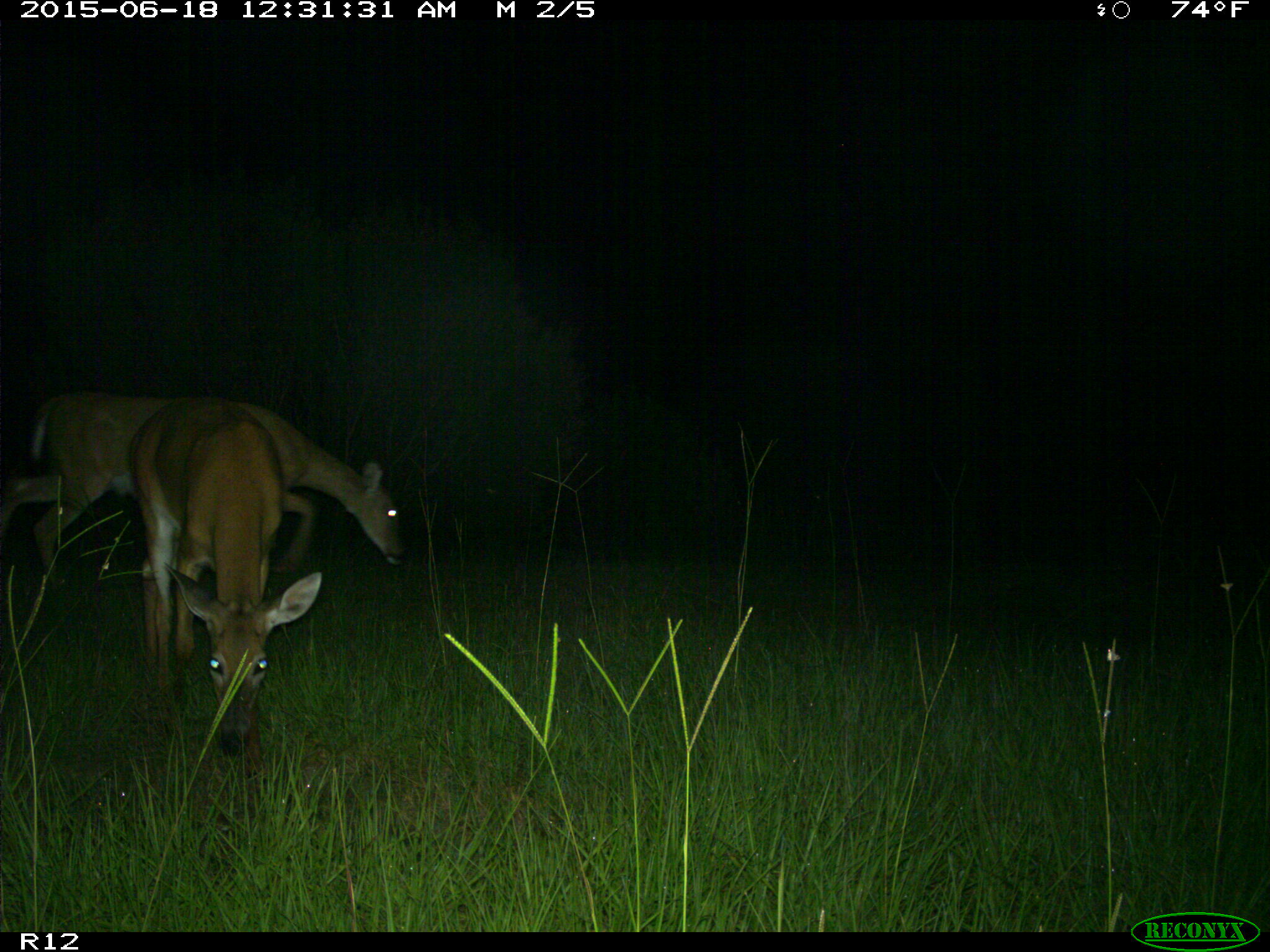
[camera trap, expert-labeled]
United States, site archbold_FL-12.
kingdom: Animalia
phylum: Chordata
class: Mammalia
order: Artiodactyla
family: Cervidae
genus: Odocoileus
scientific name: Odocoileus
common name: deer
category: unidentified deer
Unidentified deer (deer) (Odocoileus).